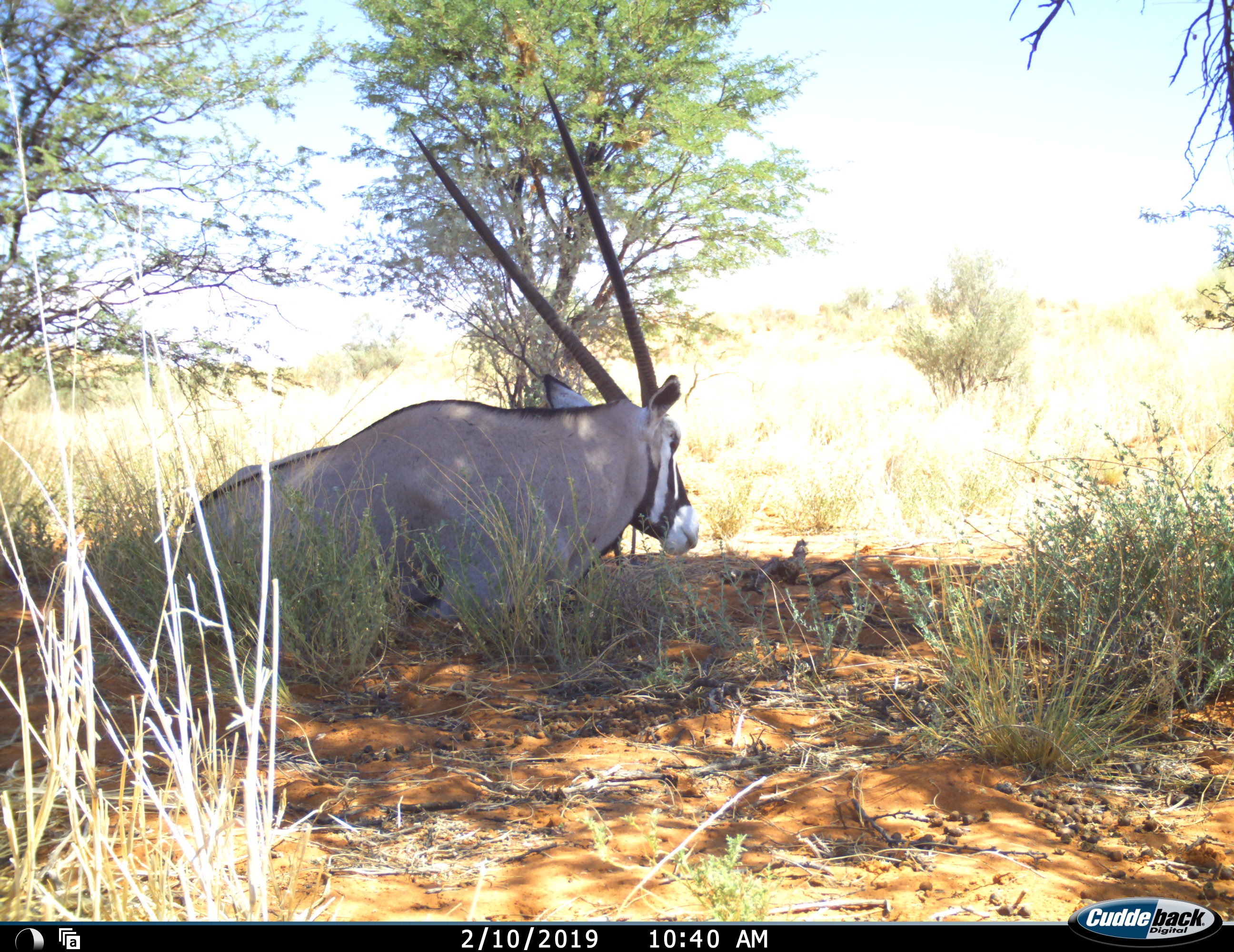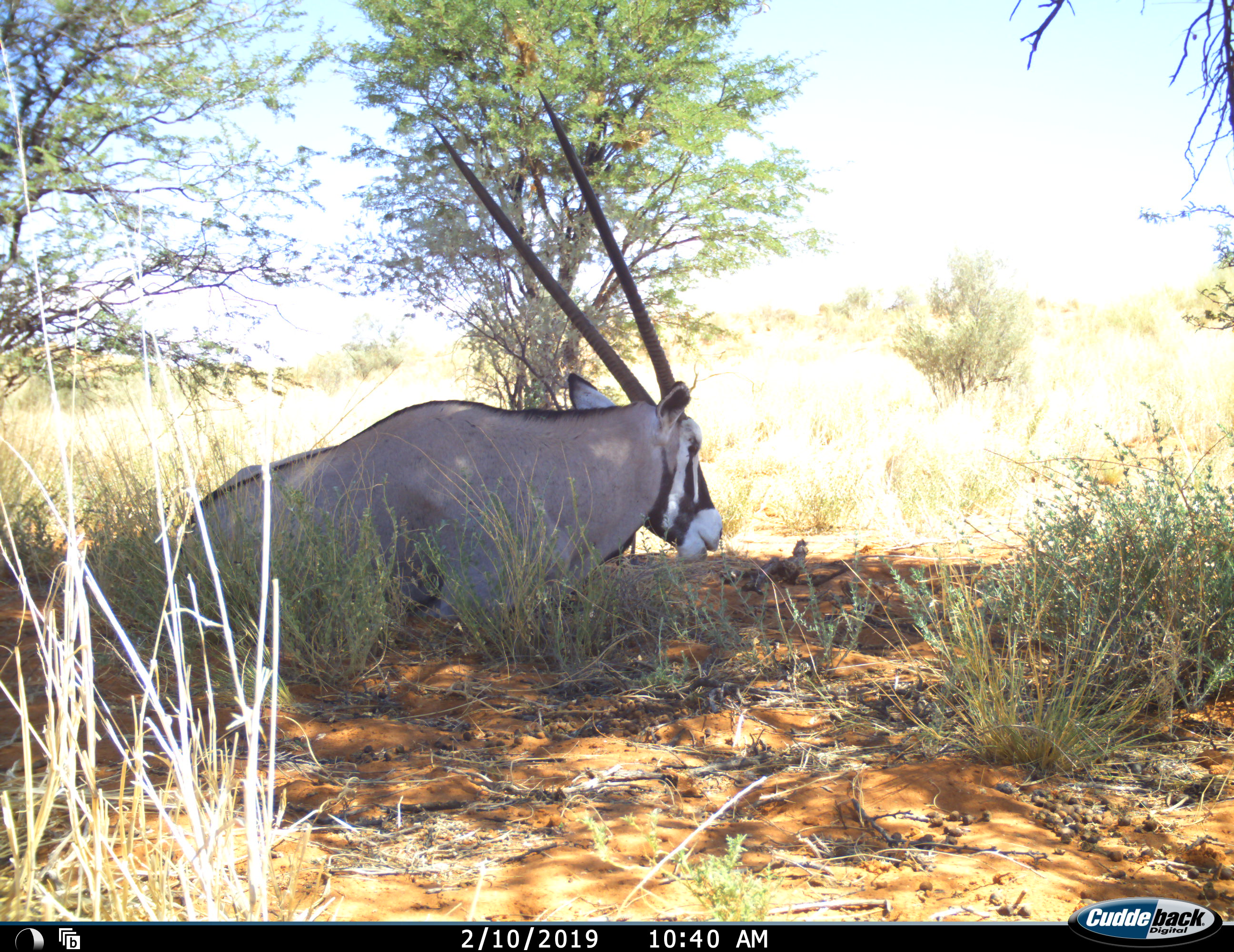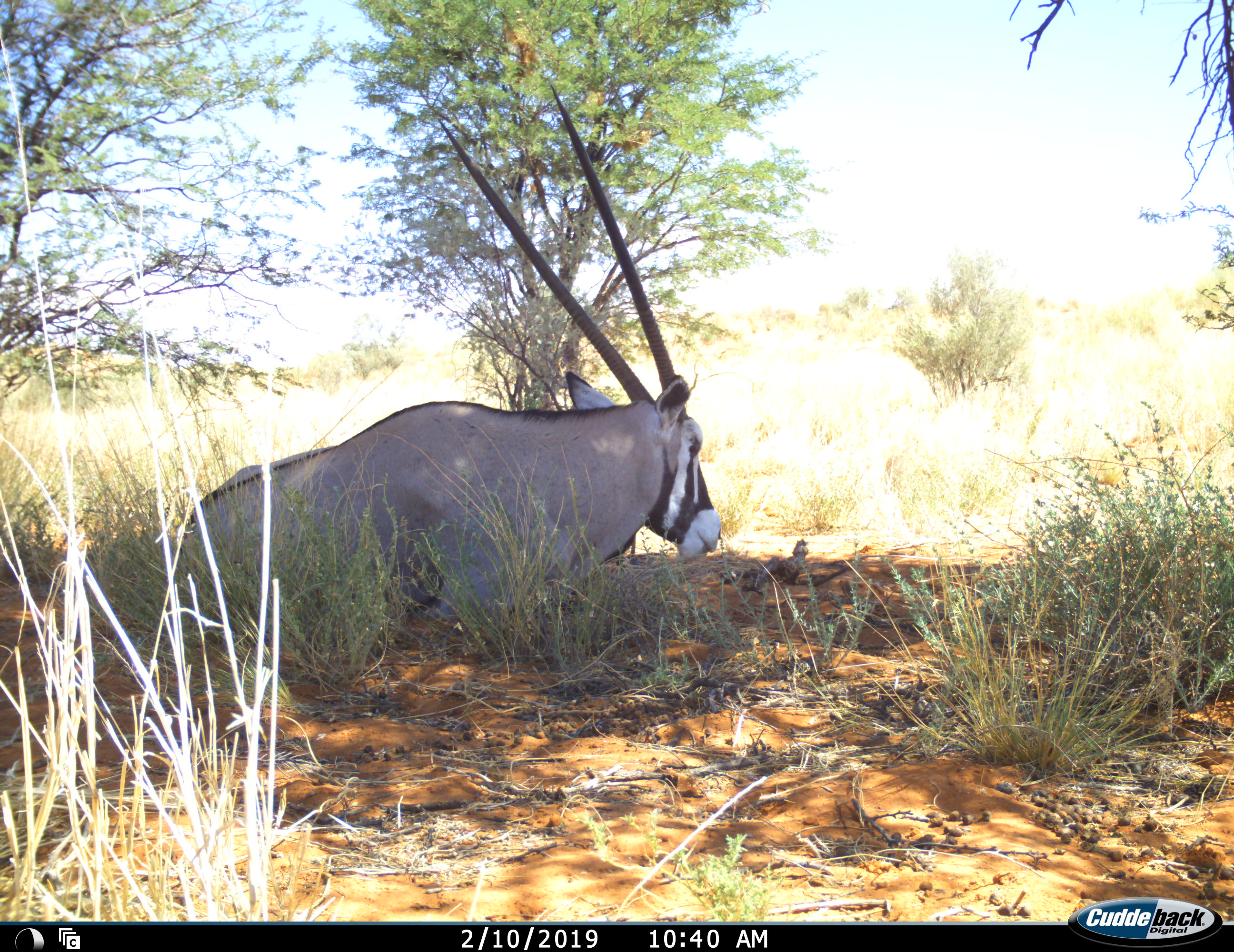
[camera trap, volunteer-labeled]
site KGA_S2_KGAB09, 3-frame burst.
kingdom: Animalia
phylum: Chordata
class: Mammalia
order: Artiodactyla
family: Bovidae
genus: Oryx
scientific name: Oryx gazella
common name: gemsbok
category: oryx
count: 1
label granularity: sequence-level